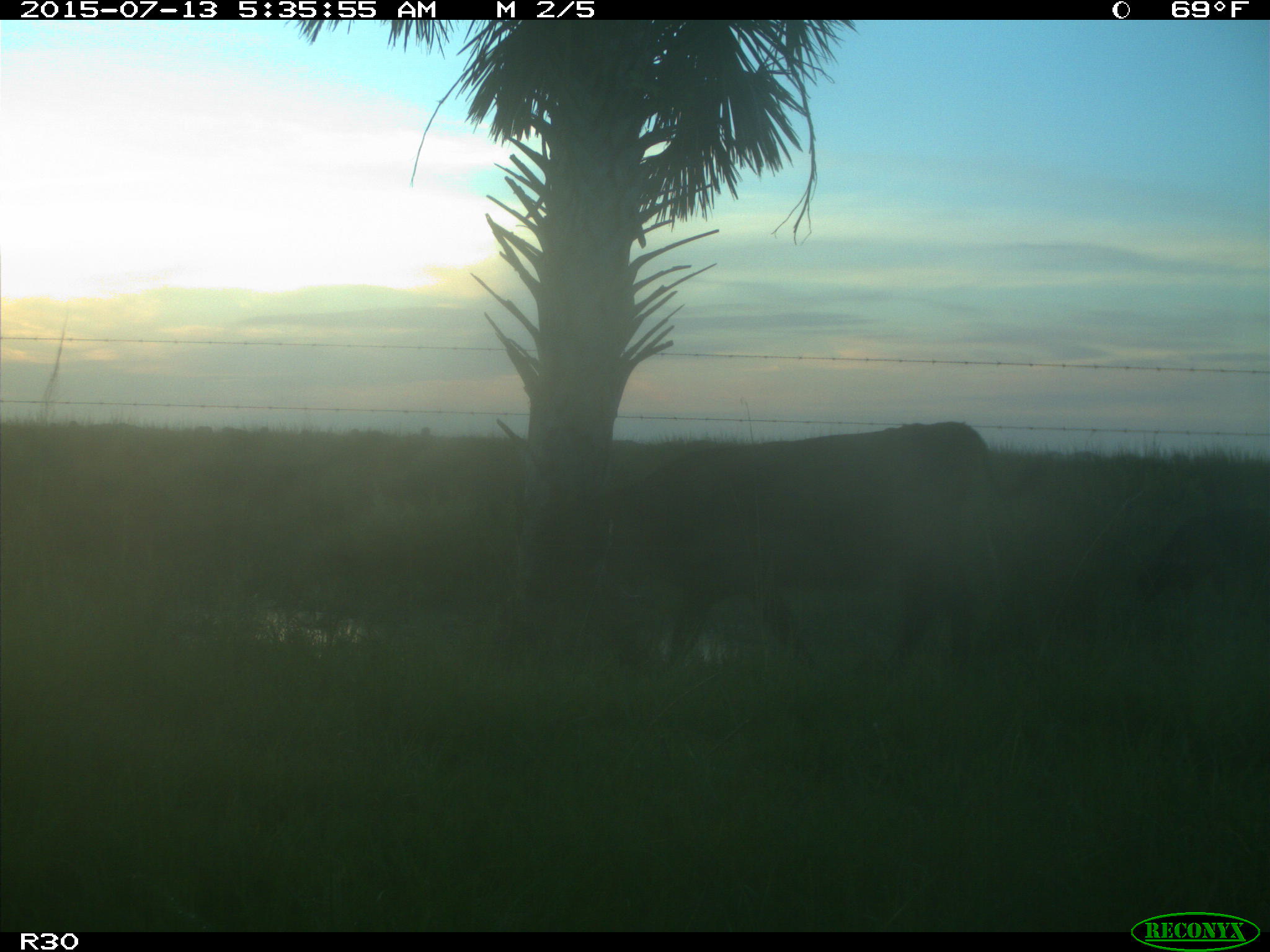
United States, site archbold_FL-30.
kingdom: Animalia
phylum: Chordata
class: Mammalia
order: Artiodactyla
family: Bovidae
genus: Bos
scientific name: Bos taurus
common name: domestic cow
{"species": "Bos taurus (domestic cow)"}